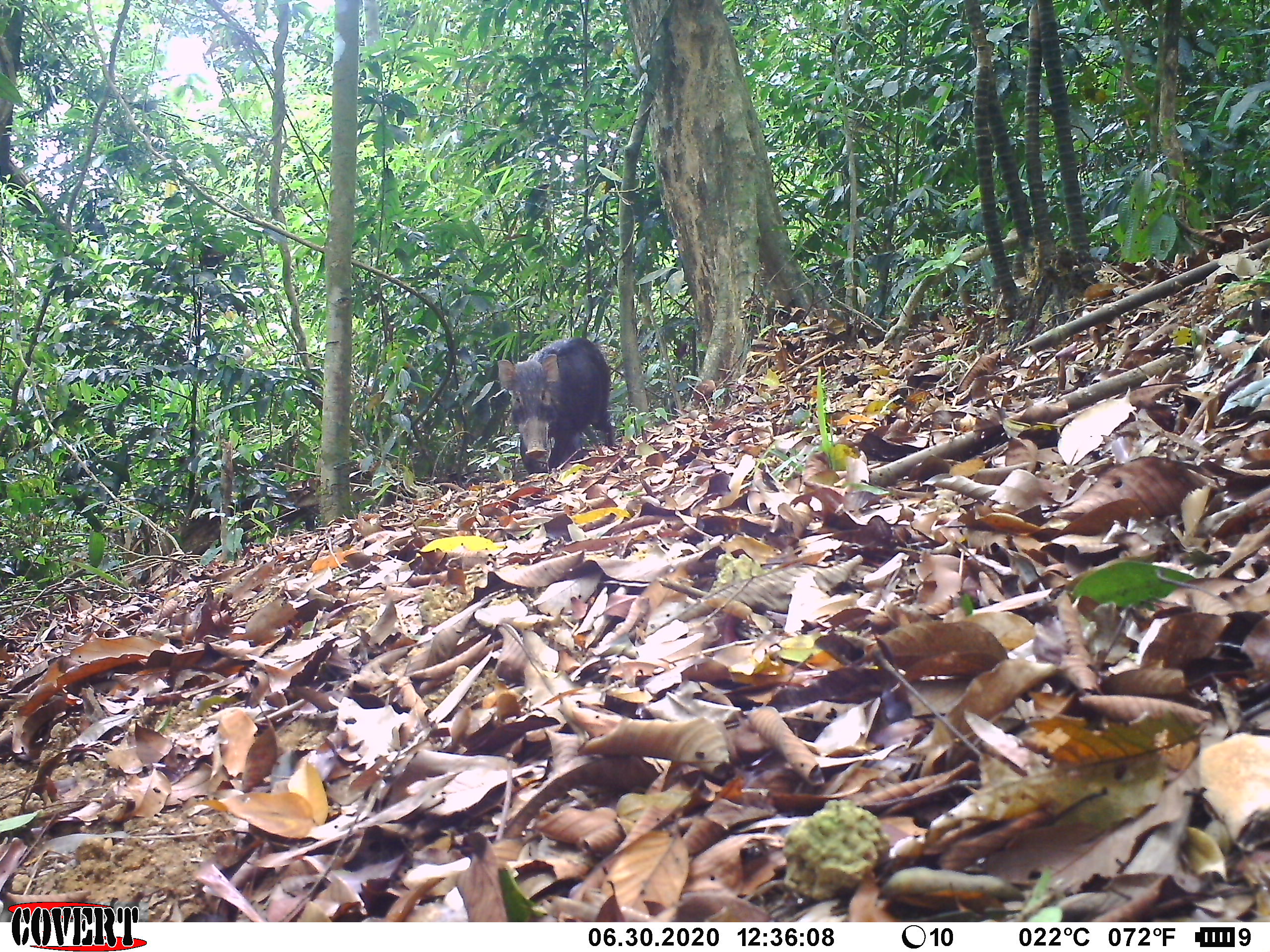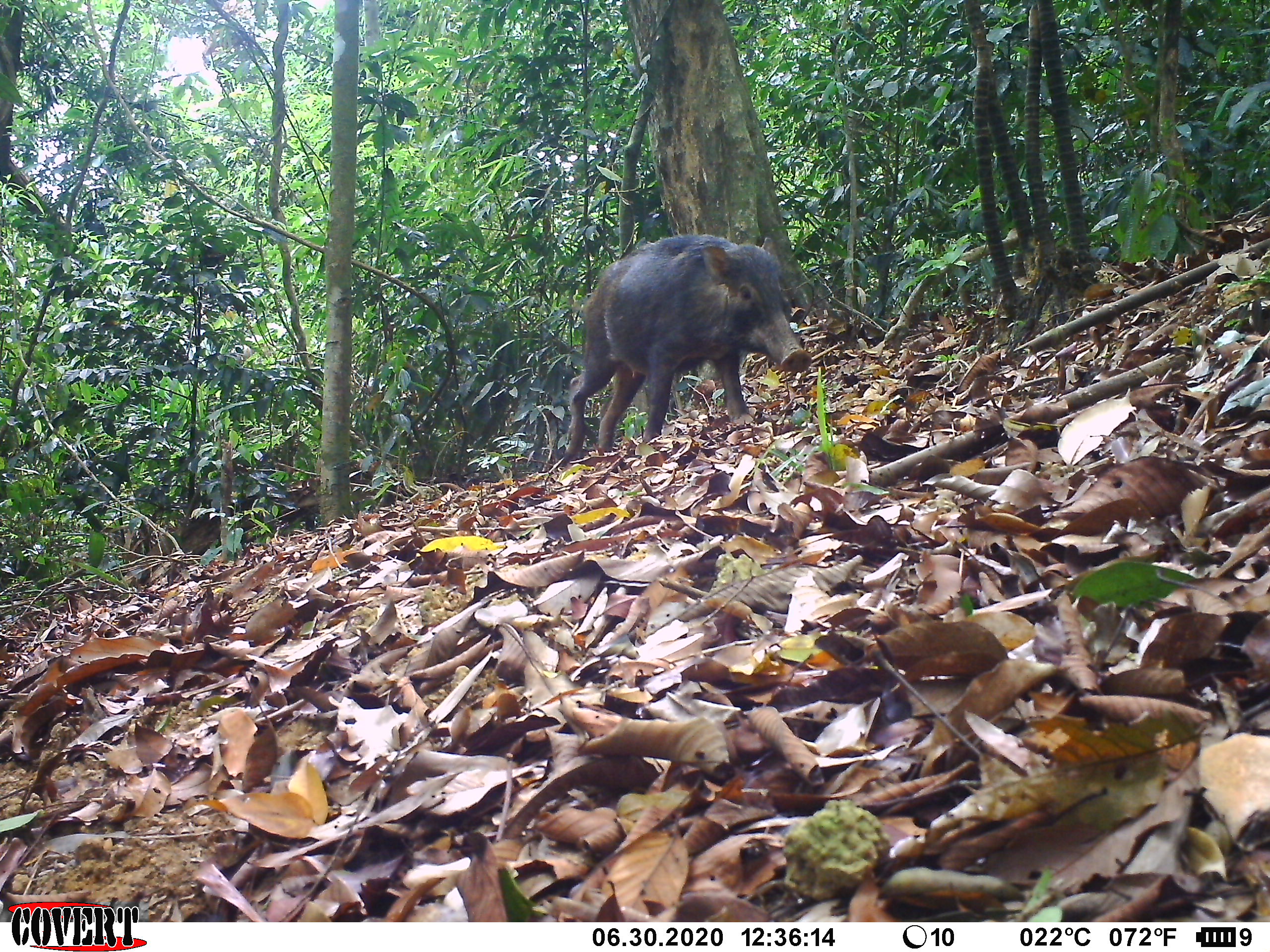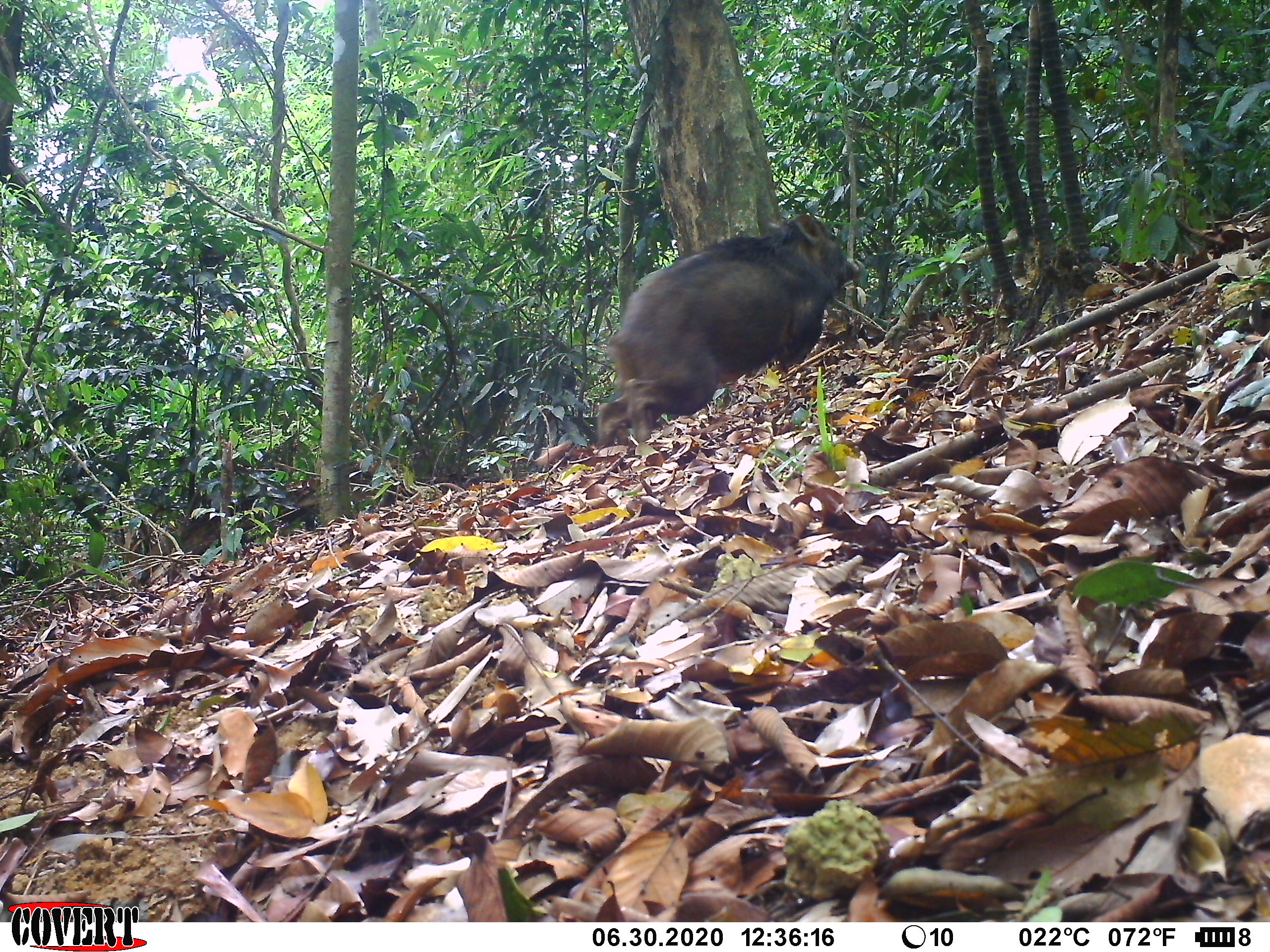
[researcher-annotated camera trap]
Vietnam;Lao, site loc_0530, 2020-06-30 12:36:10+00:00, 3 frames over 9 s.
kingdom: Animalia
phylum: Chordata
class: Mammalia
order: Artiodactyla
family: Suidae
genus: Sus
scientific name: Sus scrofa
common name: eurasian wild pig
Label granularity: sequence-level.